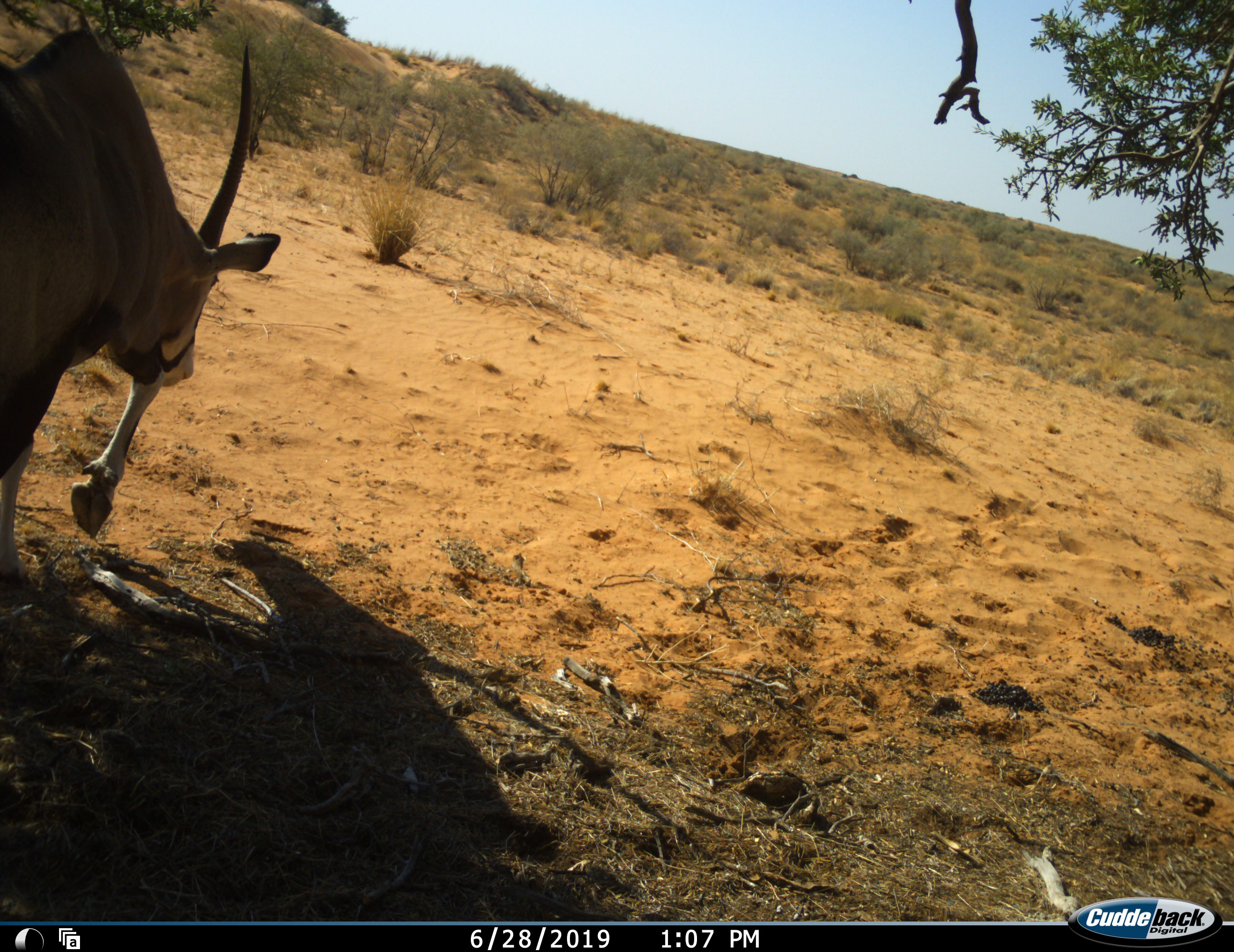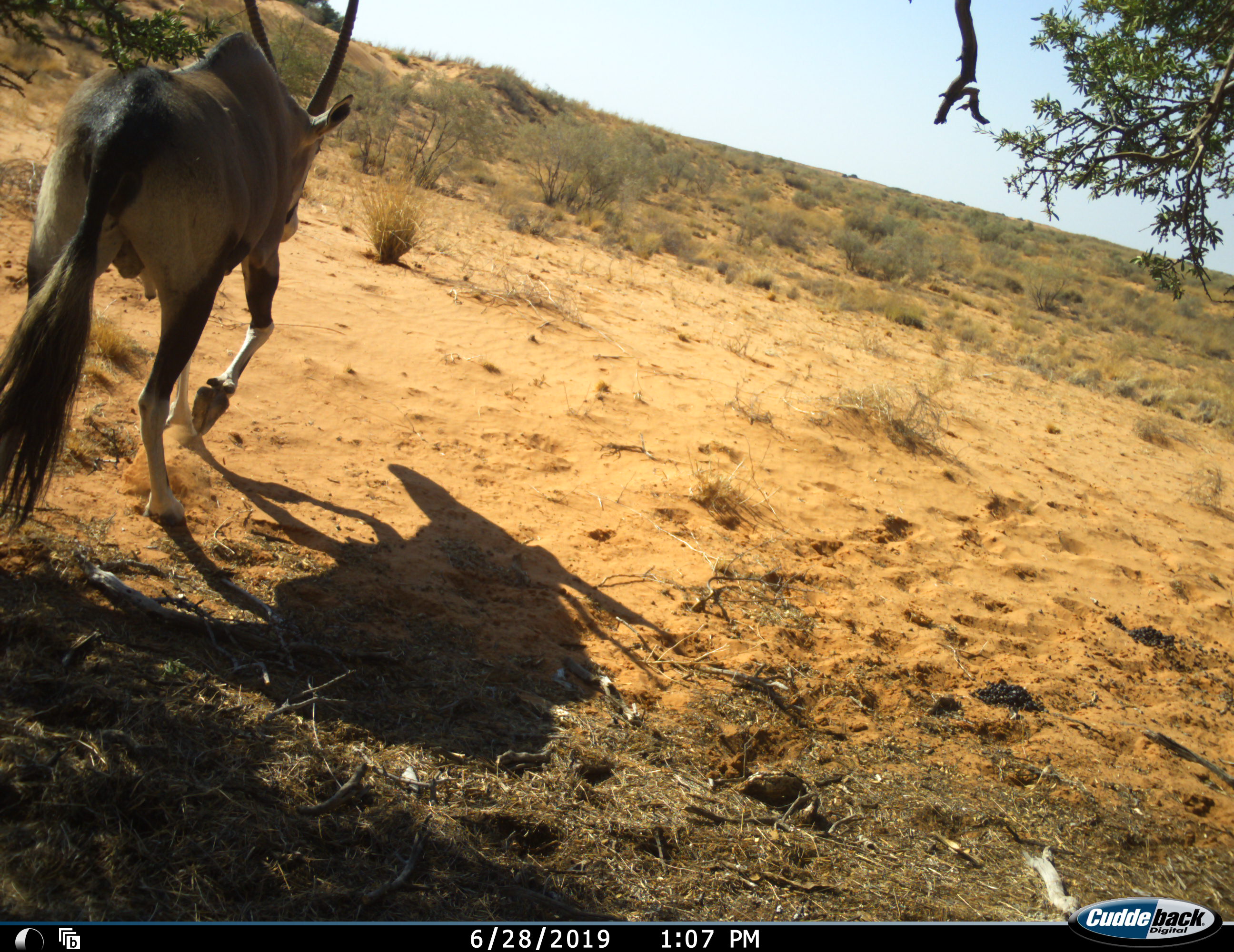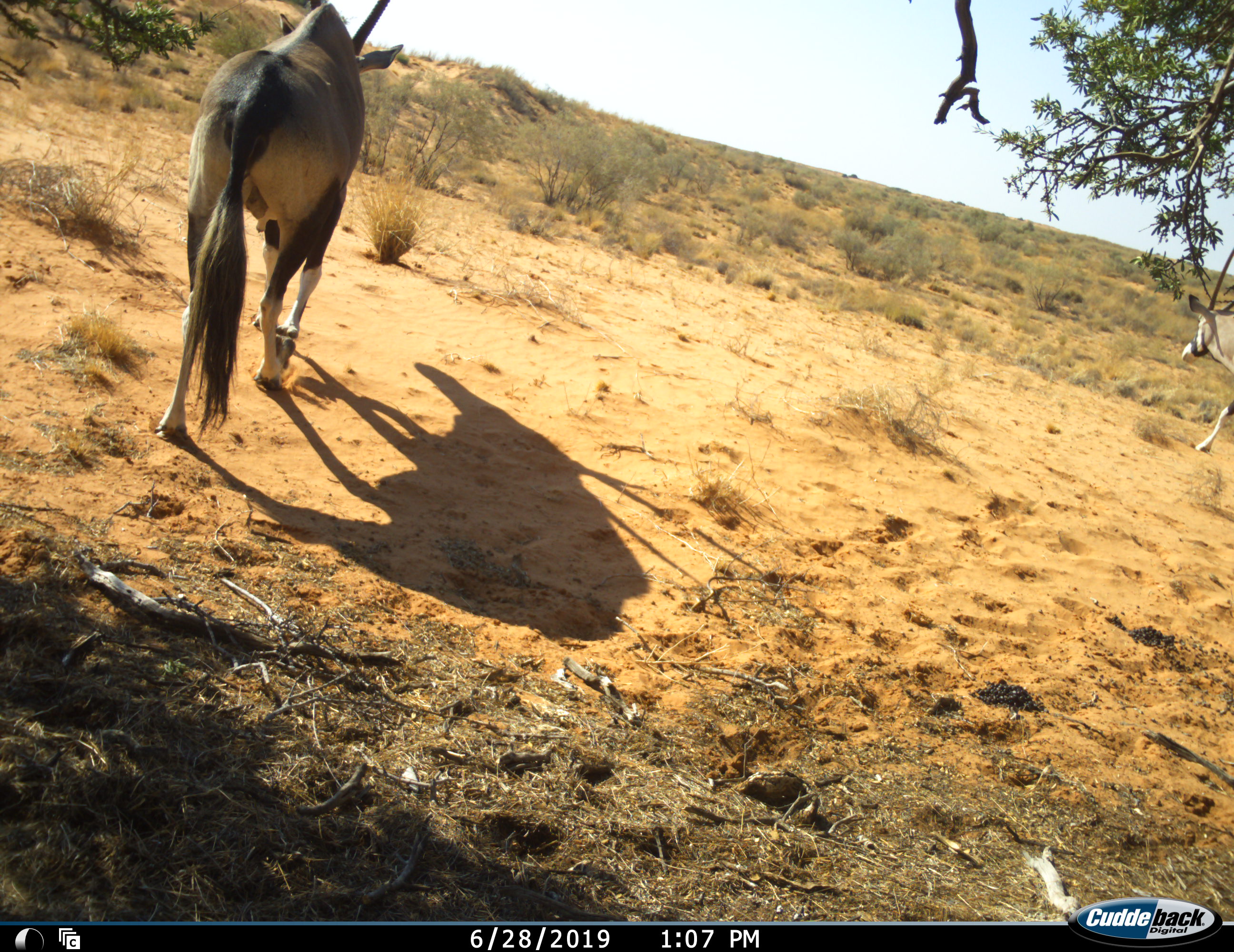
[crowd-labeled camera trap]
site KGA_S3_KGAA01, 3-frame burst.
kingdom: Animalia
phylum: Chordata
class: Mammalia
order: Artiodactyla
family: Bovidae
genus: Oryx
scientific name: Oryx gazella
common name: gemsbok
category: oryx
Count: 2.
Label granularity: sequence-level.